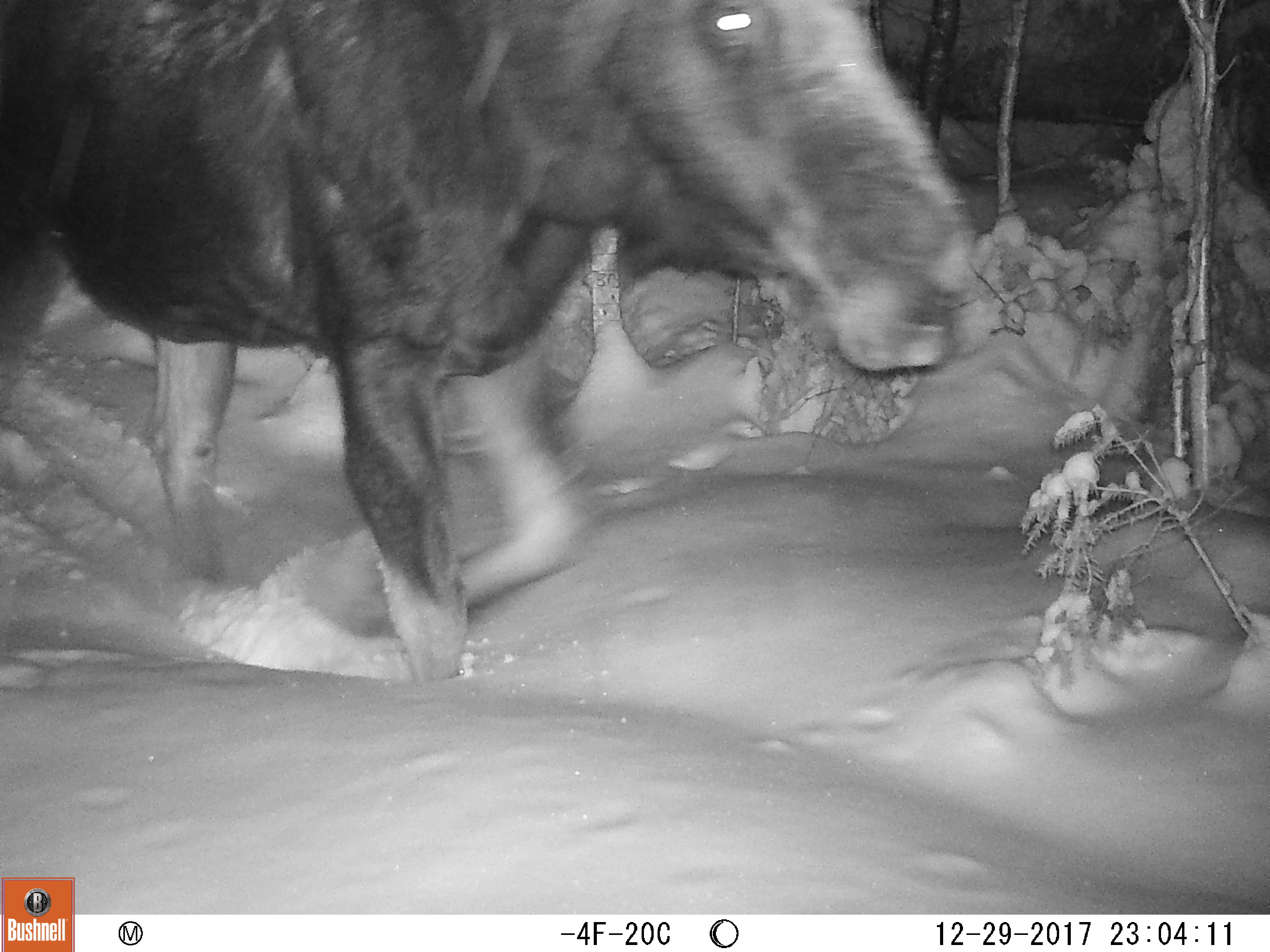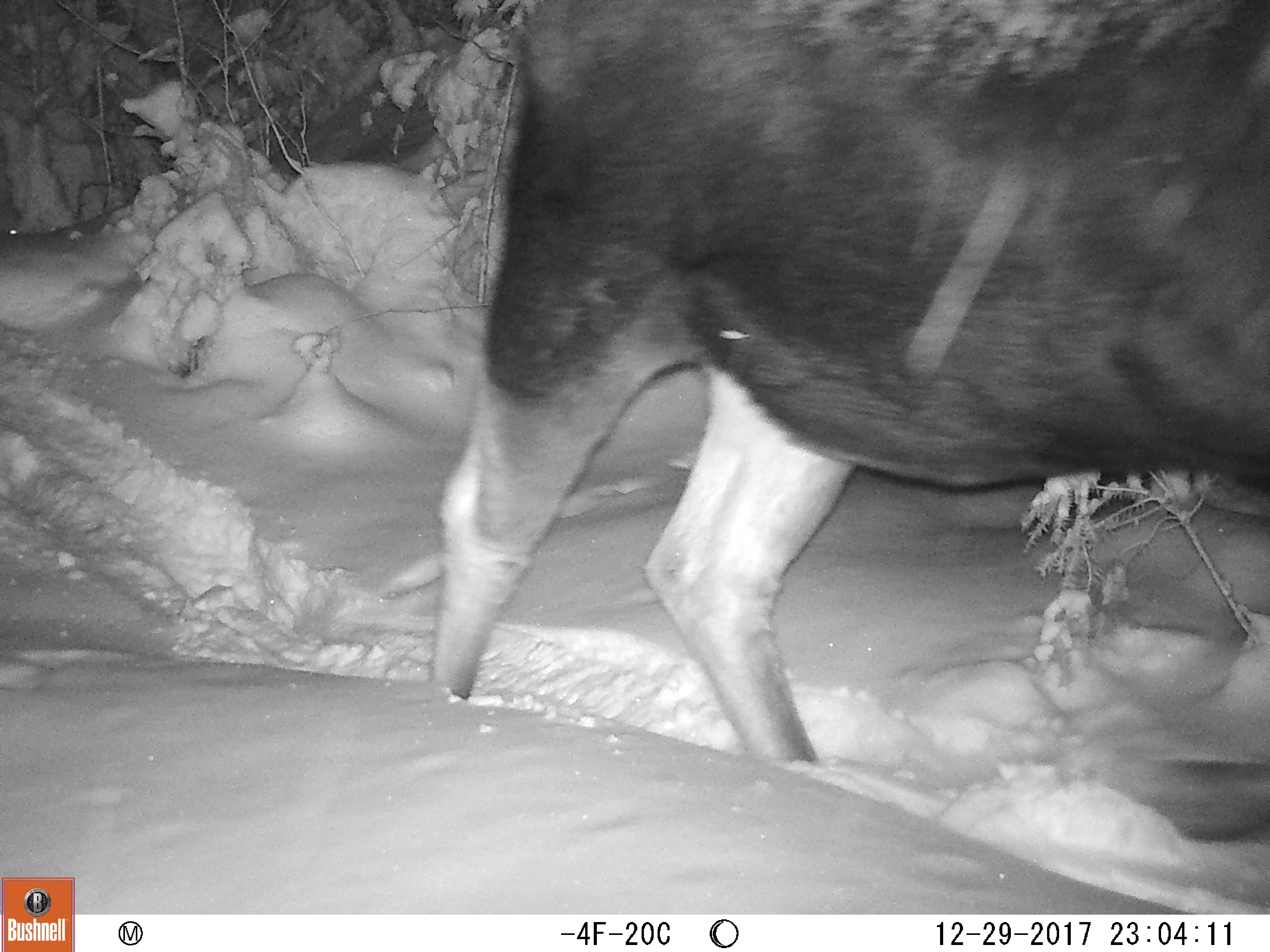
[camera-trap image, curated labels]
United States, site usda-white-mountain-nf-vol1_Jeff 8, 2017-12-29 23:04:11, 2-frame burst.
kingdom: Animalia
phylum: Chordata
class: Mammalia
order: Artiodactyla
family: Cervidae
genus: Alces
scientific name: Alces alces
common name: moose